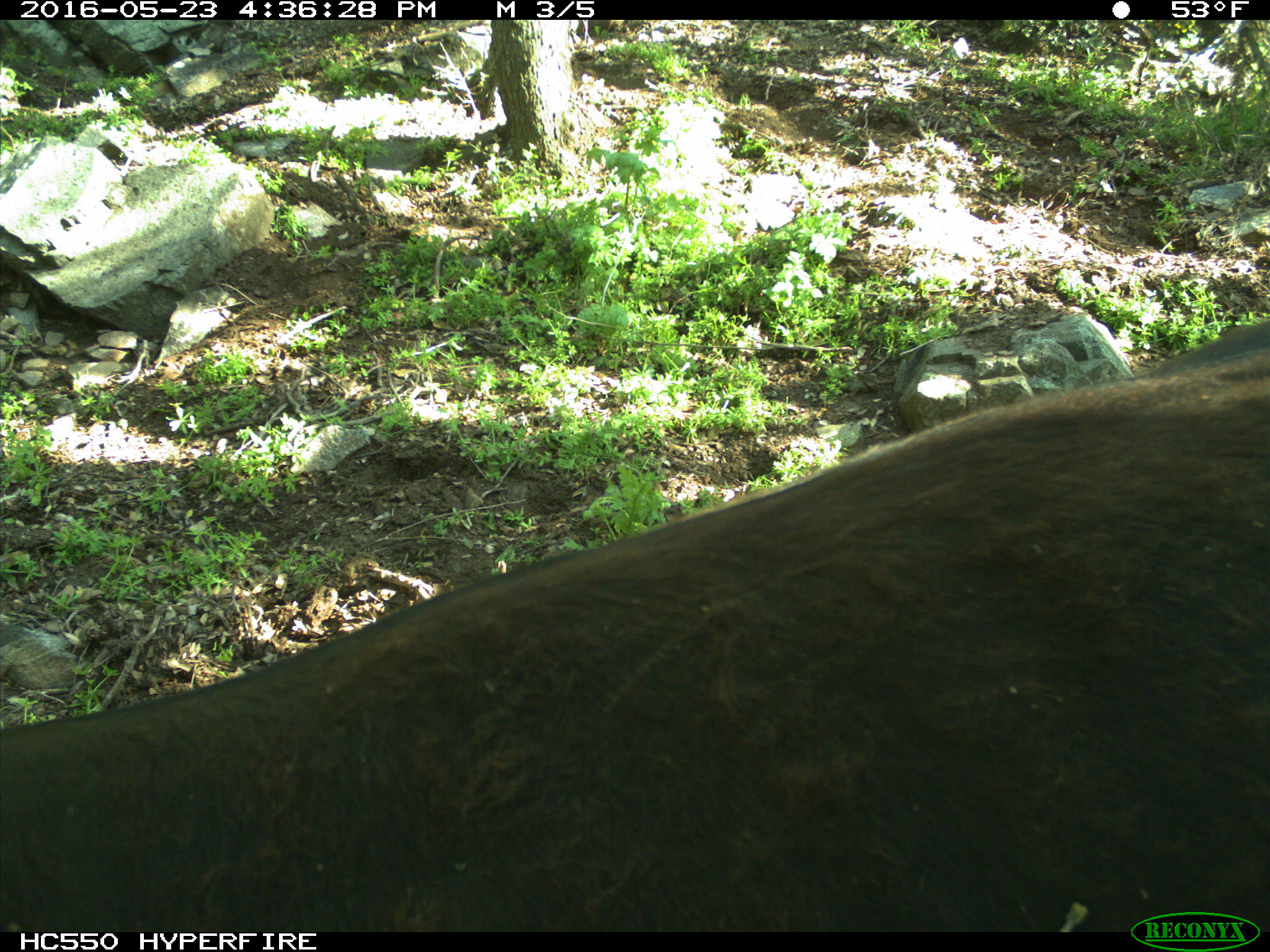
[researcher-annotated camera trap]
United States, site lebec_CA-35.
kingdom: Animalia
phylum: Chordata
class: Mammalia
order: Artiodactyla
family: Bovidae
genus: Bos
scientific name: Bos taurus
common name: domestic cow